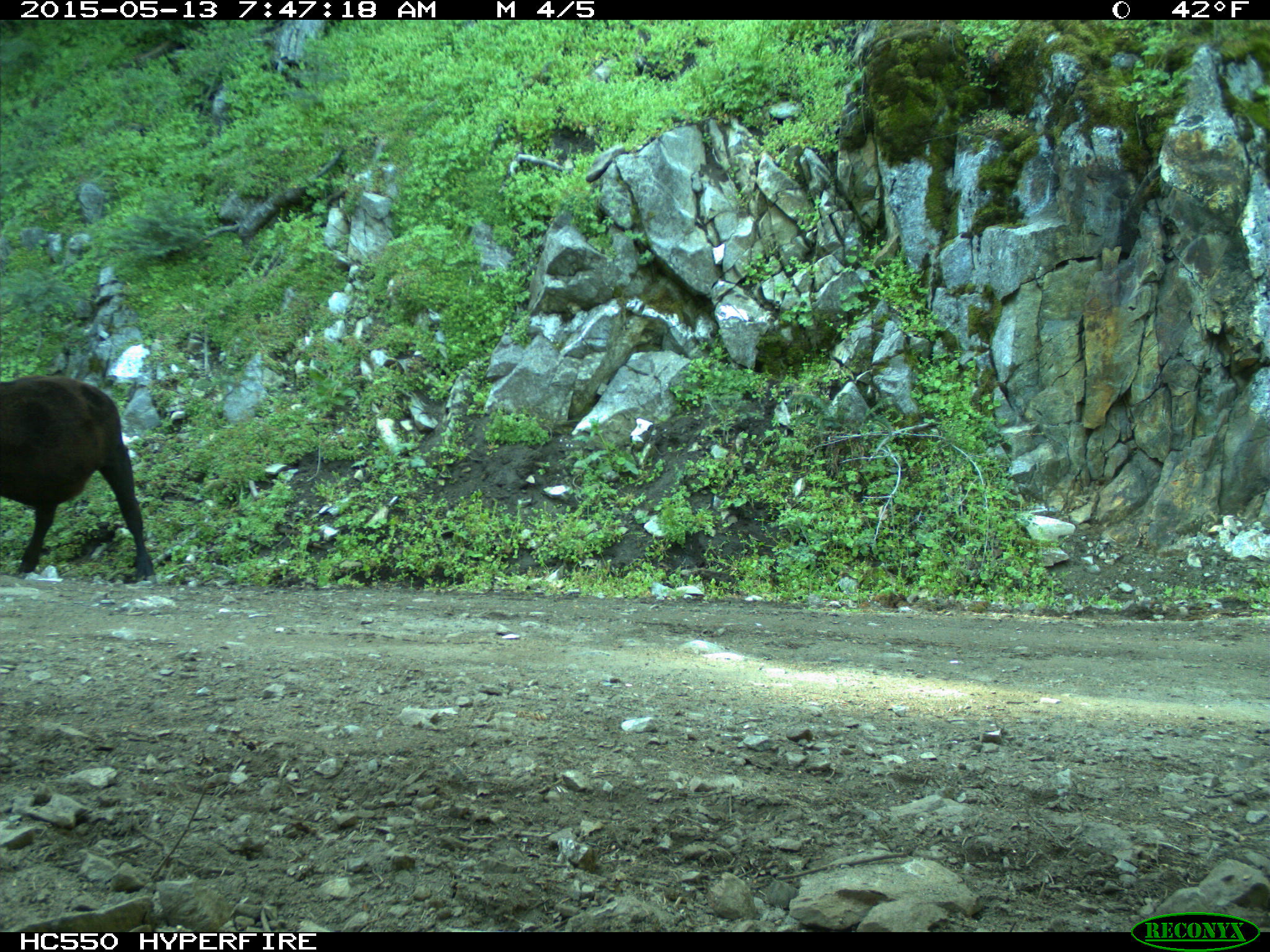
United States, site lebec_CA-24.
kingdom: Animalia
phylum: Chordata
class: Mammalia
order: Artiodactyla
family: Bovidae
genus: Bos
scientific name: Bos taurus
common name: domestic cow